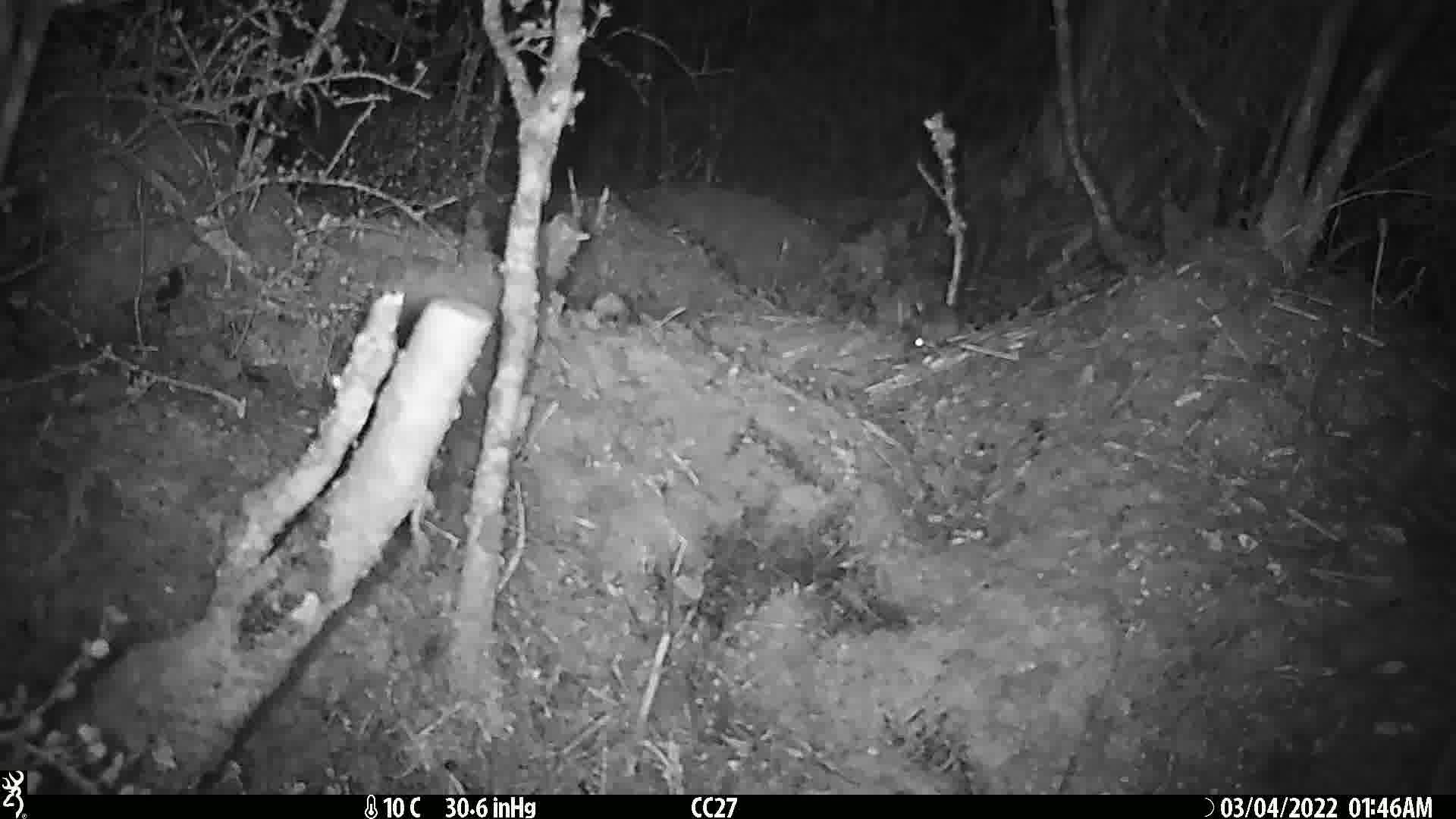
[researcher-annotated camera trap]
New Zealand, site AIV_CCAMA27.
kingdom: Animalia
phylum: Chordata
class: Mammalia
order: Rodentia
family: Muridae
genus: Mus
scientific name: Mus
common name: mouse